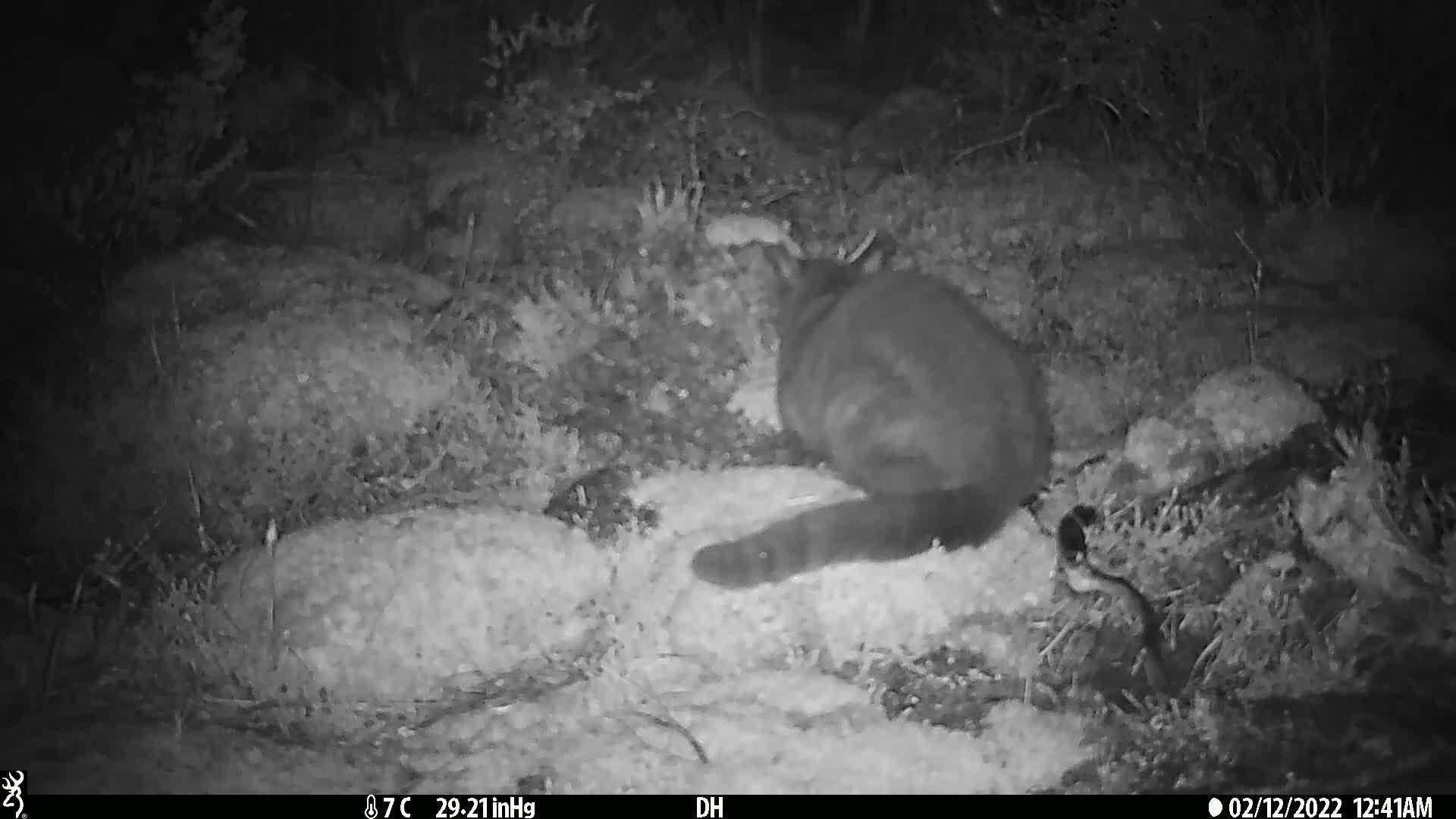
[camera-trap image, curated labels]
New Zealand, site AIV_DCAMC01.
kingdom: Animalia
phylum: Chordata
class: Mammalia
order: Carnivora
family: Felidae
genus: Felis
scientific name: Felis catus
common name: domestic cat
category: cat